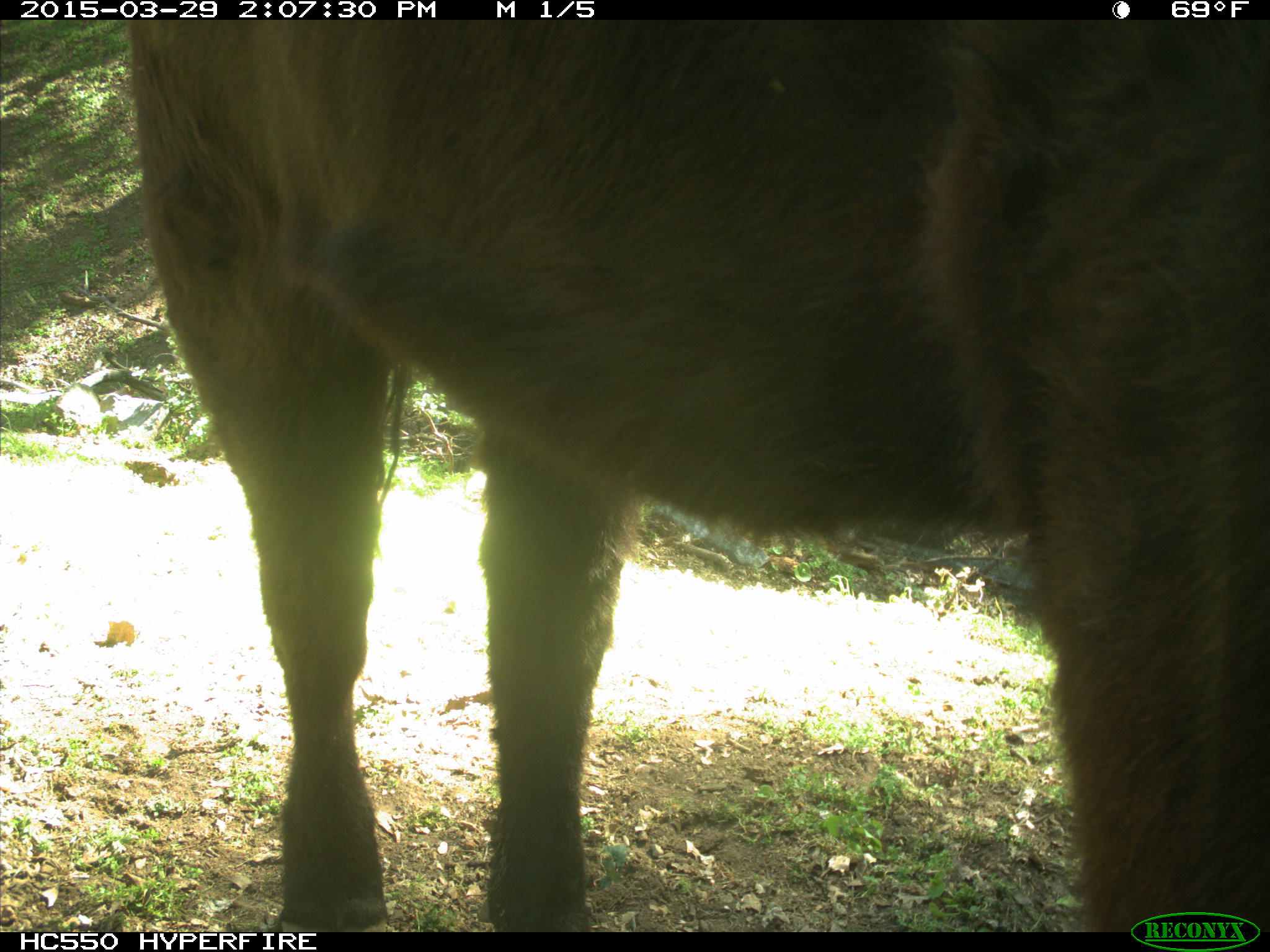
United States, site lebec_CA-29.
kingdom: Animalia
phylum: Chordata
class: Mammalia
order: Artiodactyla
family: Bovidae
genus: Bos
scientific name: Bos taurus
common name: domestic cow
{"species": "Bos taurus (domestic cow)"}